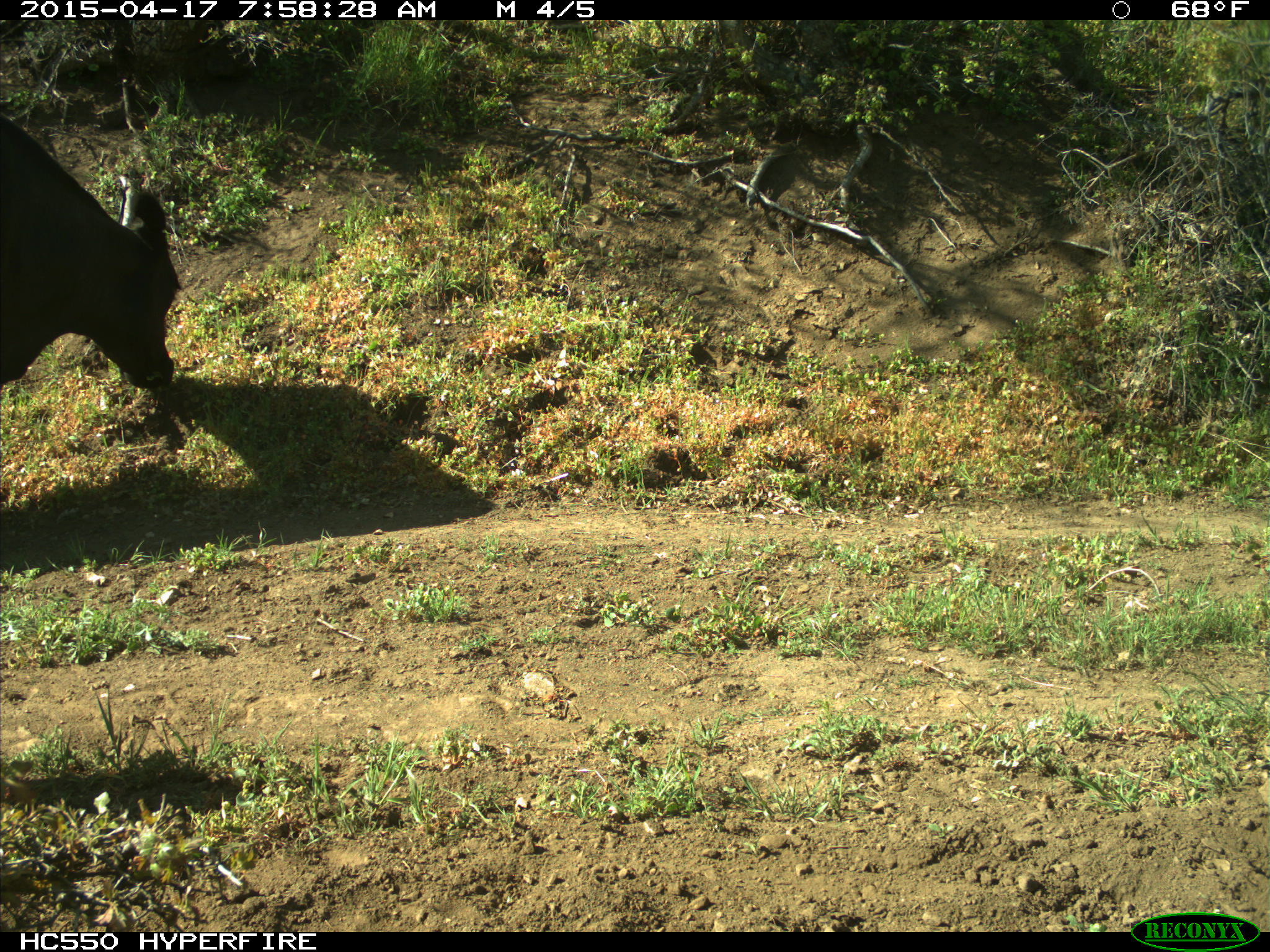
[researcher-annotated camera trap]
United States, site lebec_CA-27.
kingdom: Animalia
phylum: Chordata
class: Mammalia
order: Artiodactyla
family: Bovidae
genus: Bos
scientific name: Bos taurus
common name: domestic cow